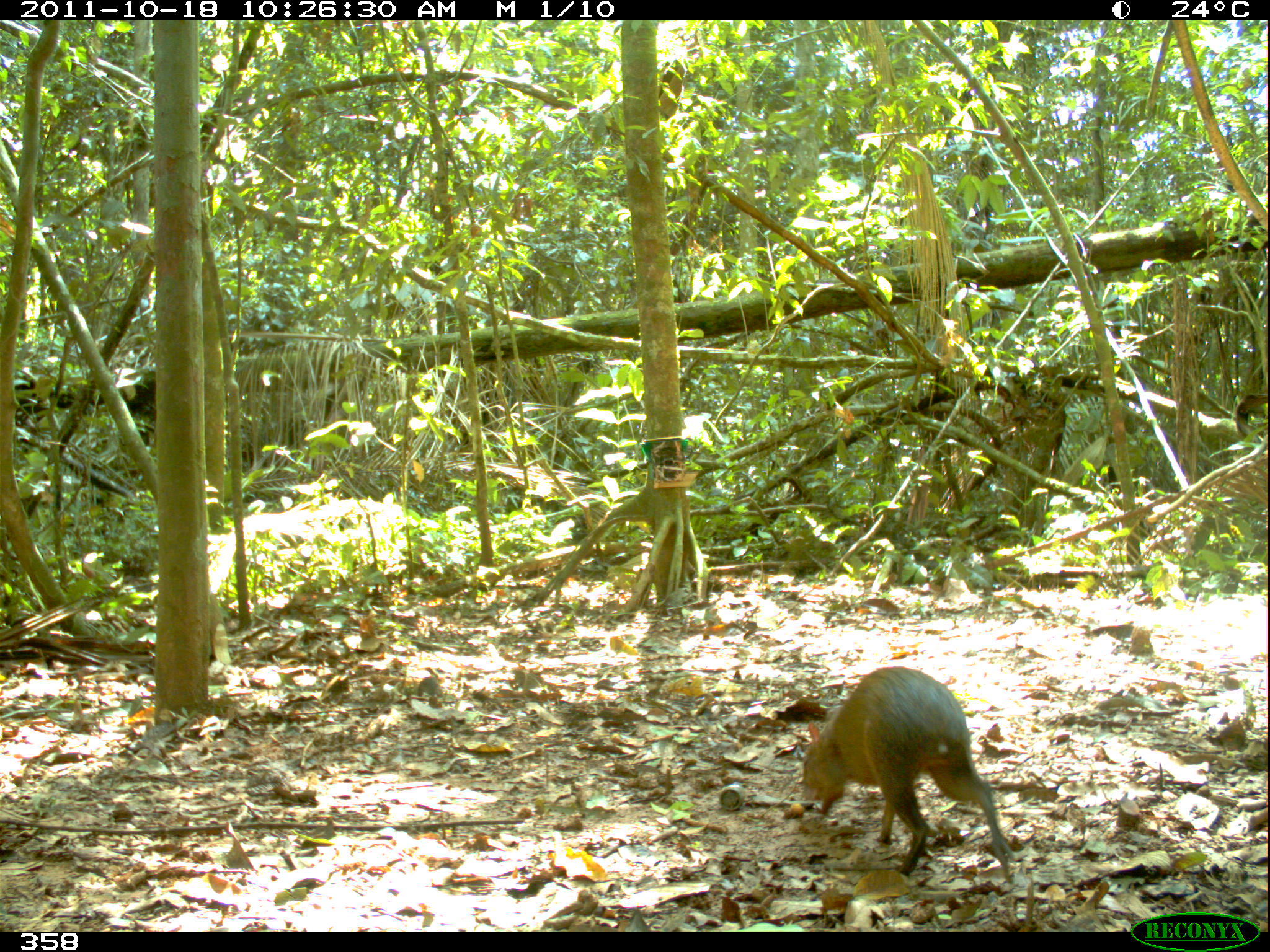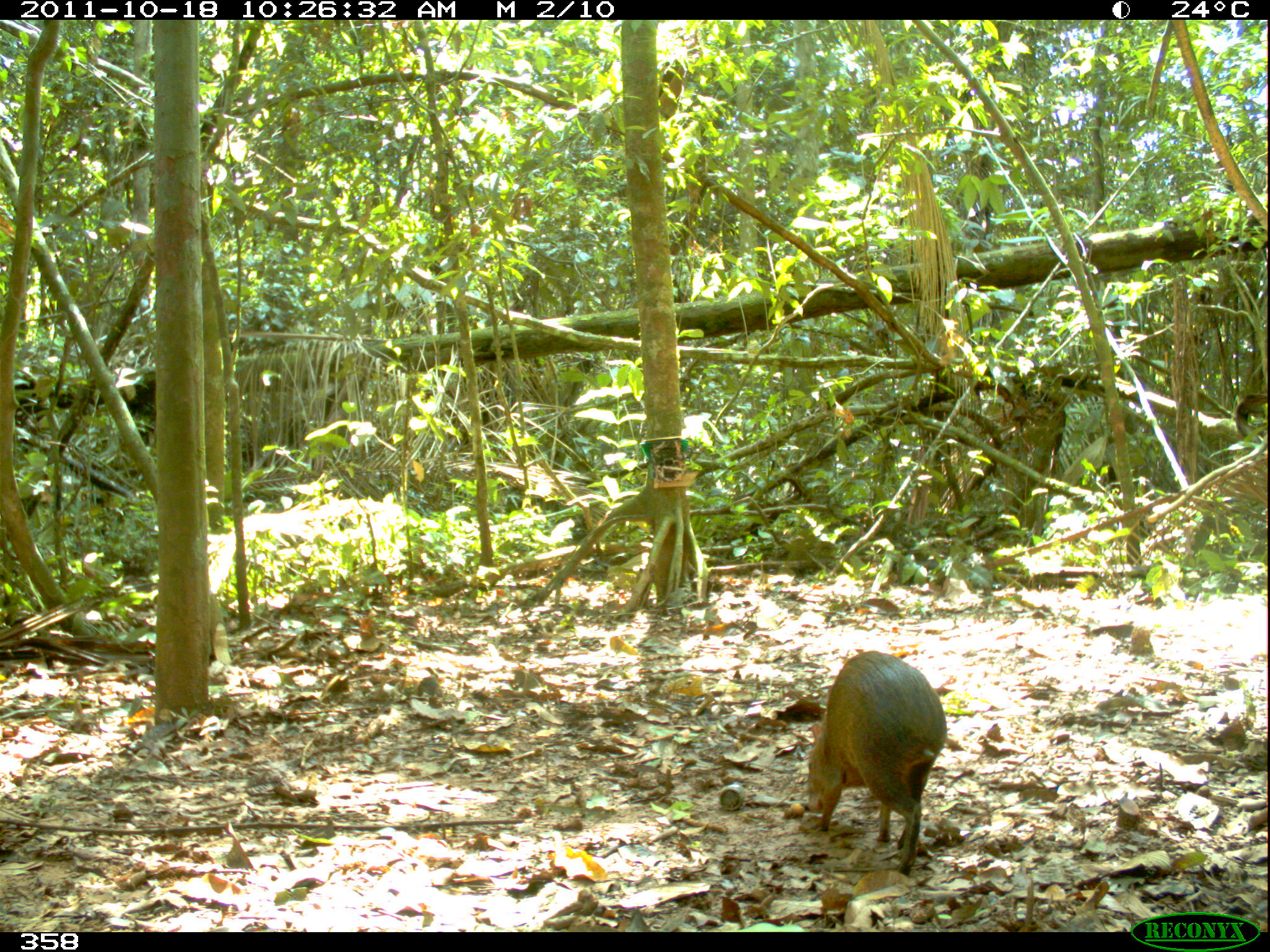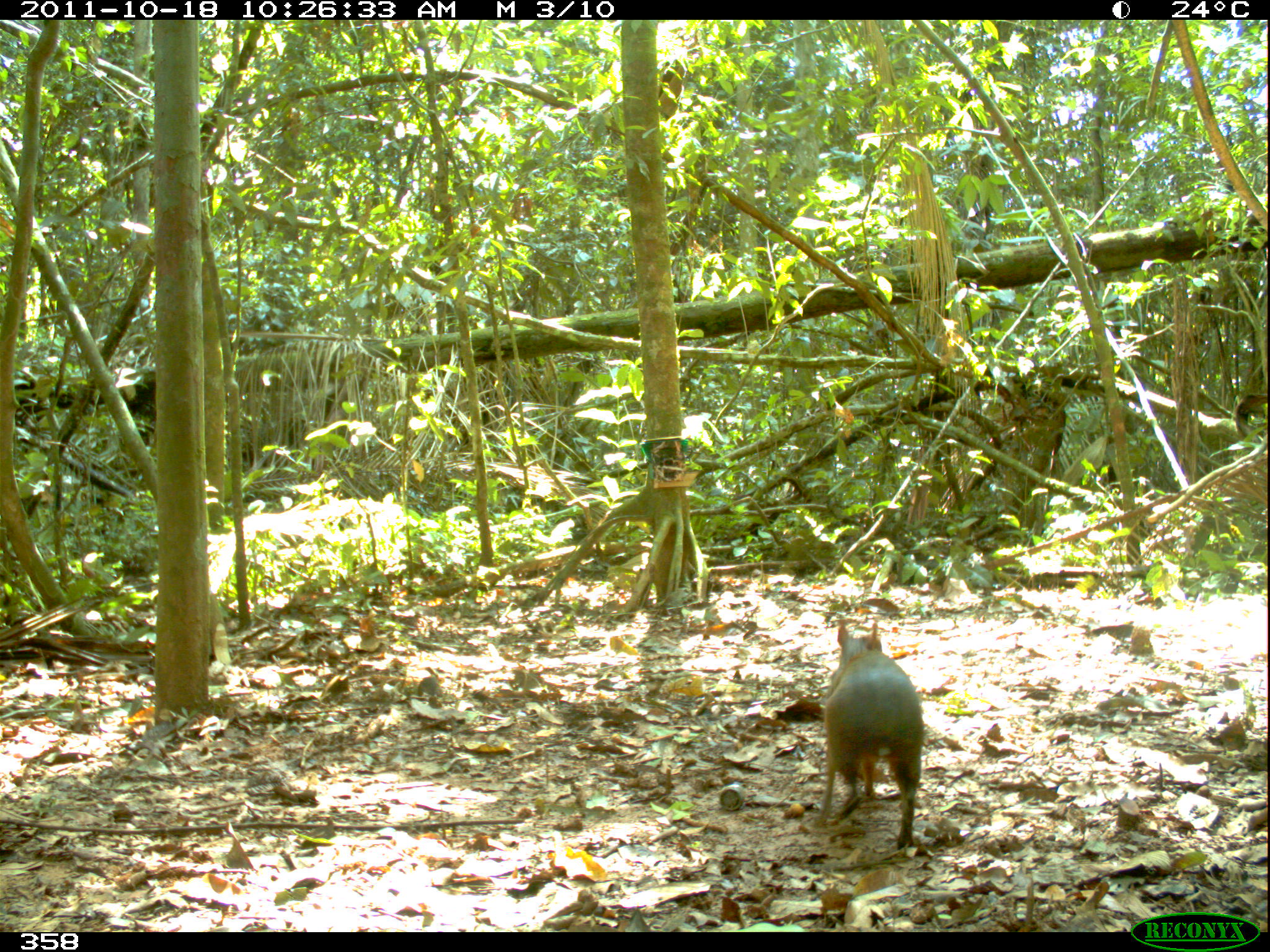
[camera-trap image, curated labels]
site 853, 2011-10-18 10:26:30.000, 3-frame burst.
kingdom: Animalia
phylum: Chordata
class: Mammalia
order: Rodentia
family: Dasyproctidae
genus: Dasyprocta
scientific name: Dasyprocta punctata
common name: central american agouti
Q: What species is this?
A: Dasyprocta punctata (central american agouti).